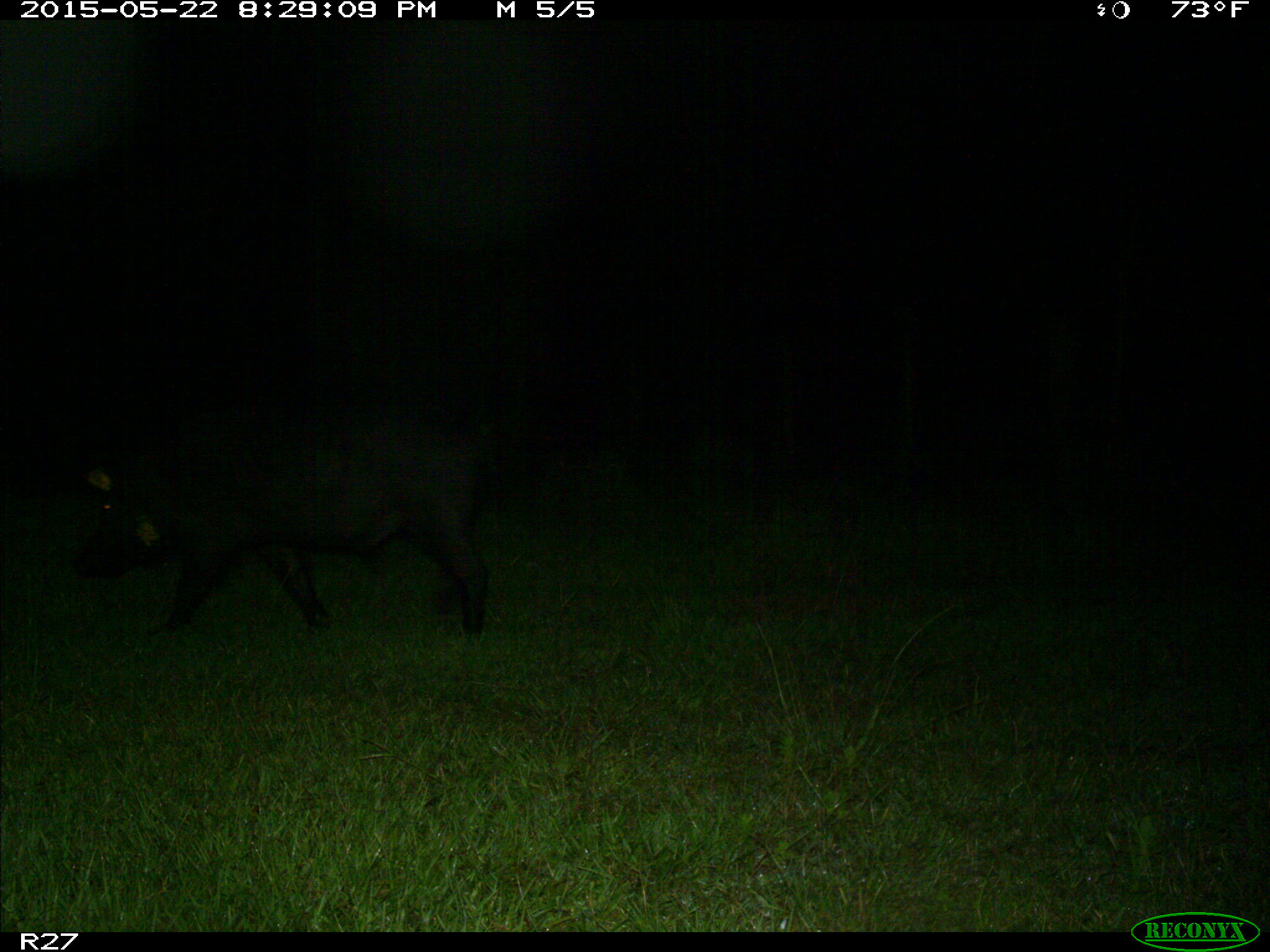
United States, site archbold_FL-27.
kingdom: Animalia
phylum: Chordata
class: Mammalia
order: Artiodactyla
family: Suidae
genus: Sus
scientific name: Sus scrofa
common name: wild boar